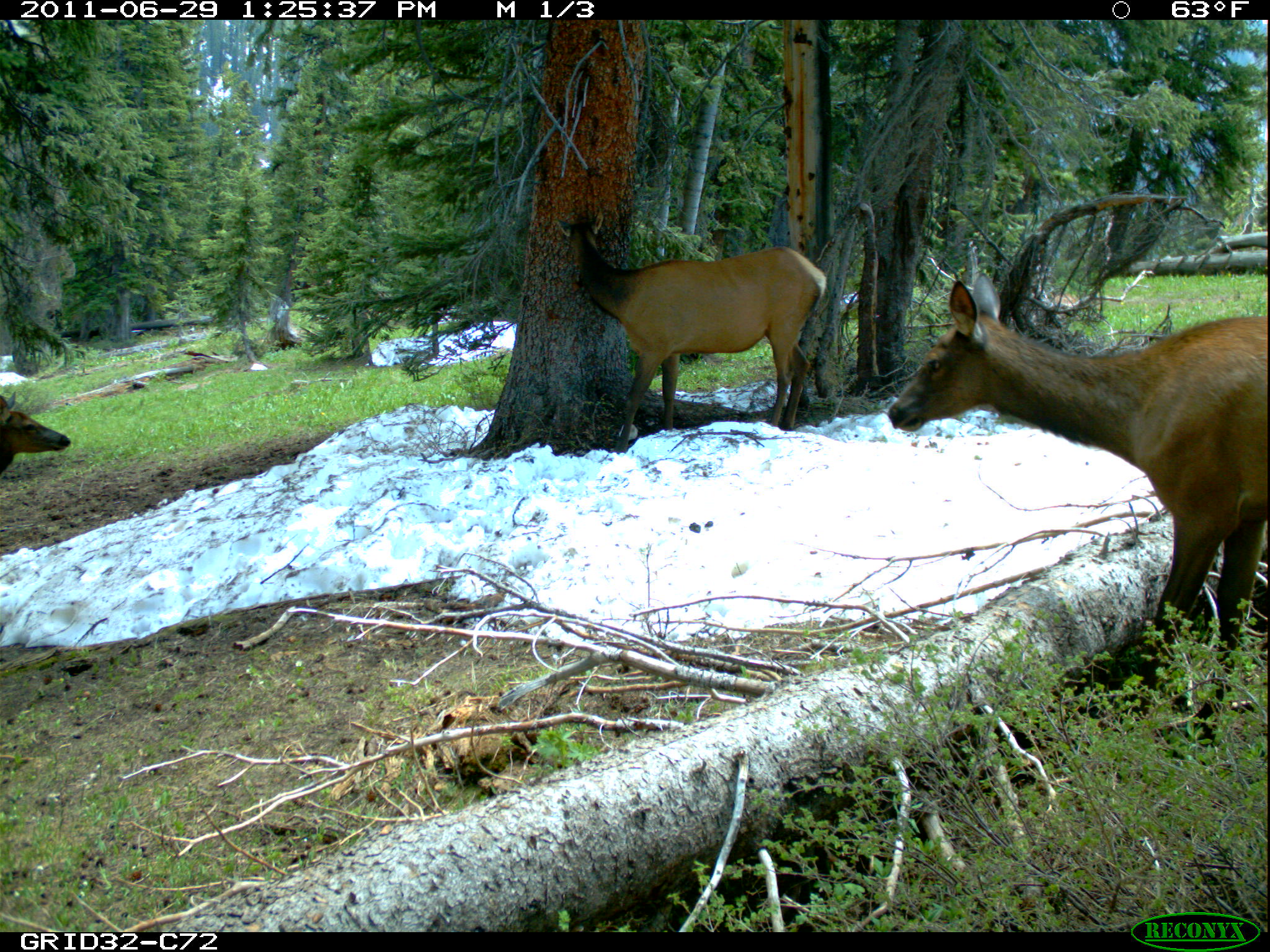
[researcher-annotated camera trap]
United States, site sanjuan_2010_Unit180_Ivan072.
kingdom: Animalia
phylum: Chordata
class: Mammalia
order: Artiodactyla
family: Cervidae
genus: Cervus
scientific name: Cervus elaphus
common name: red deer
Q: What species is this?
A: Cervus elaphus (red deer).